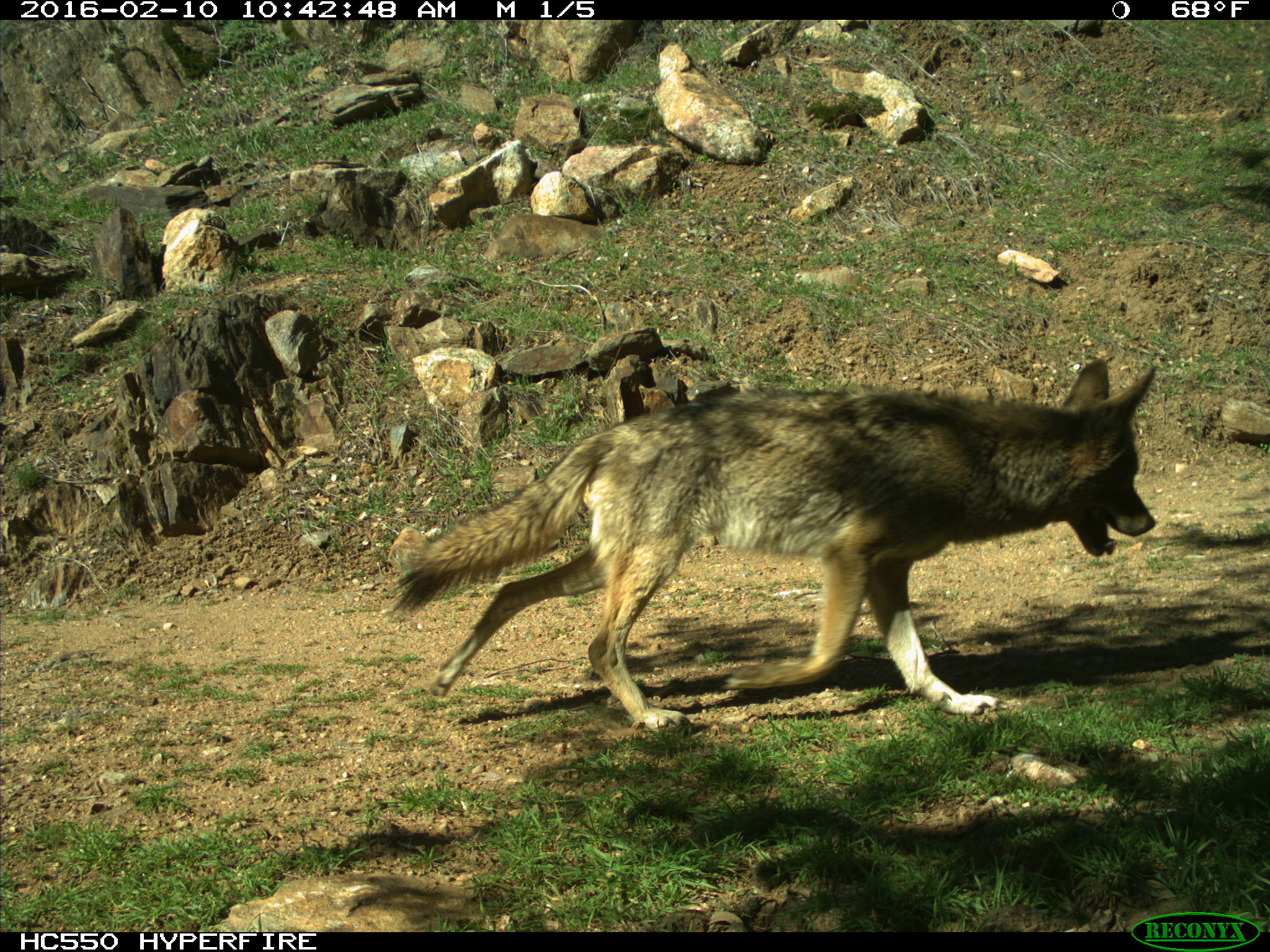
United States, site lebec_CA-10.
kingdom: Animalia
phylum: Chordata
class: Mammalia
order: Carnivora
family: Canidae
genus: Canis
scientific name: Canis latrans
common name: coyote